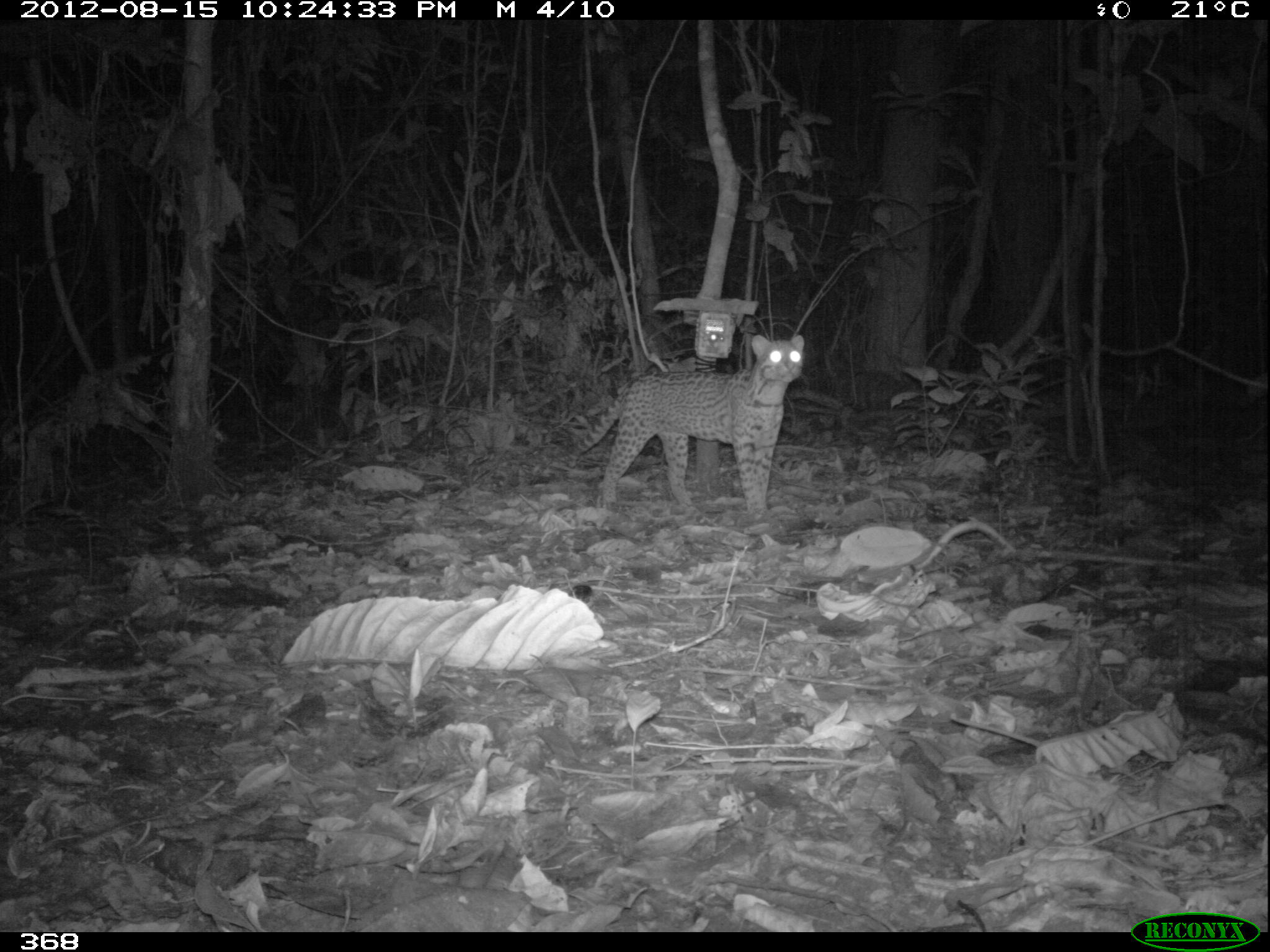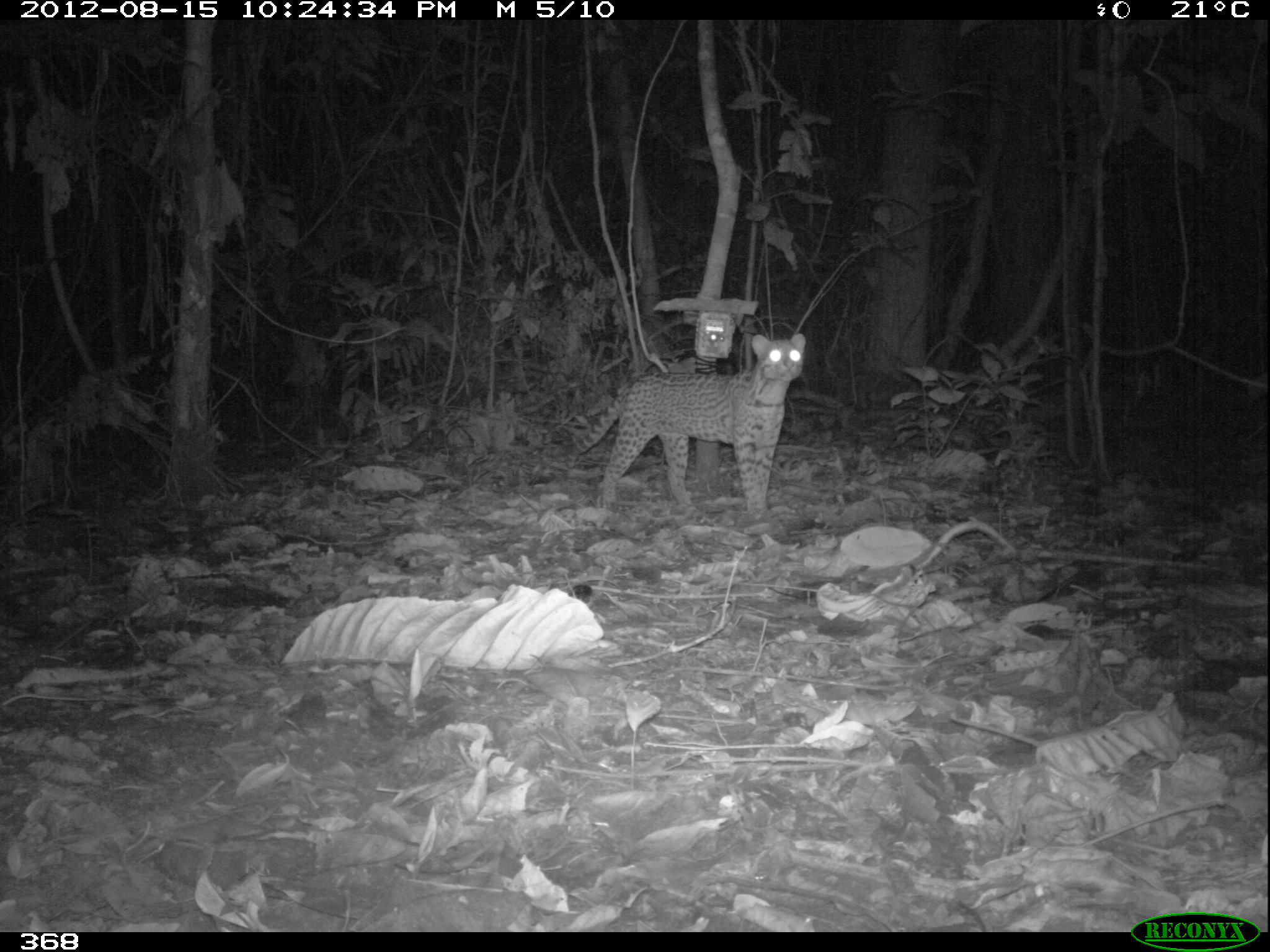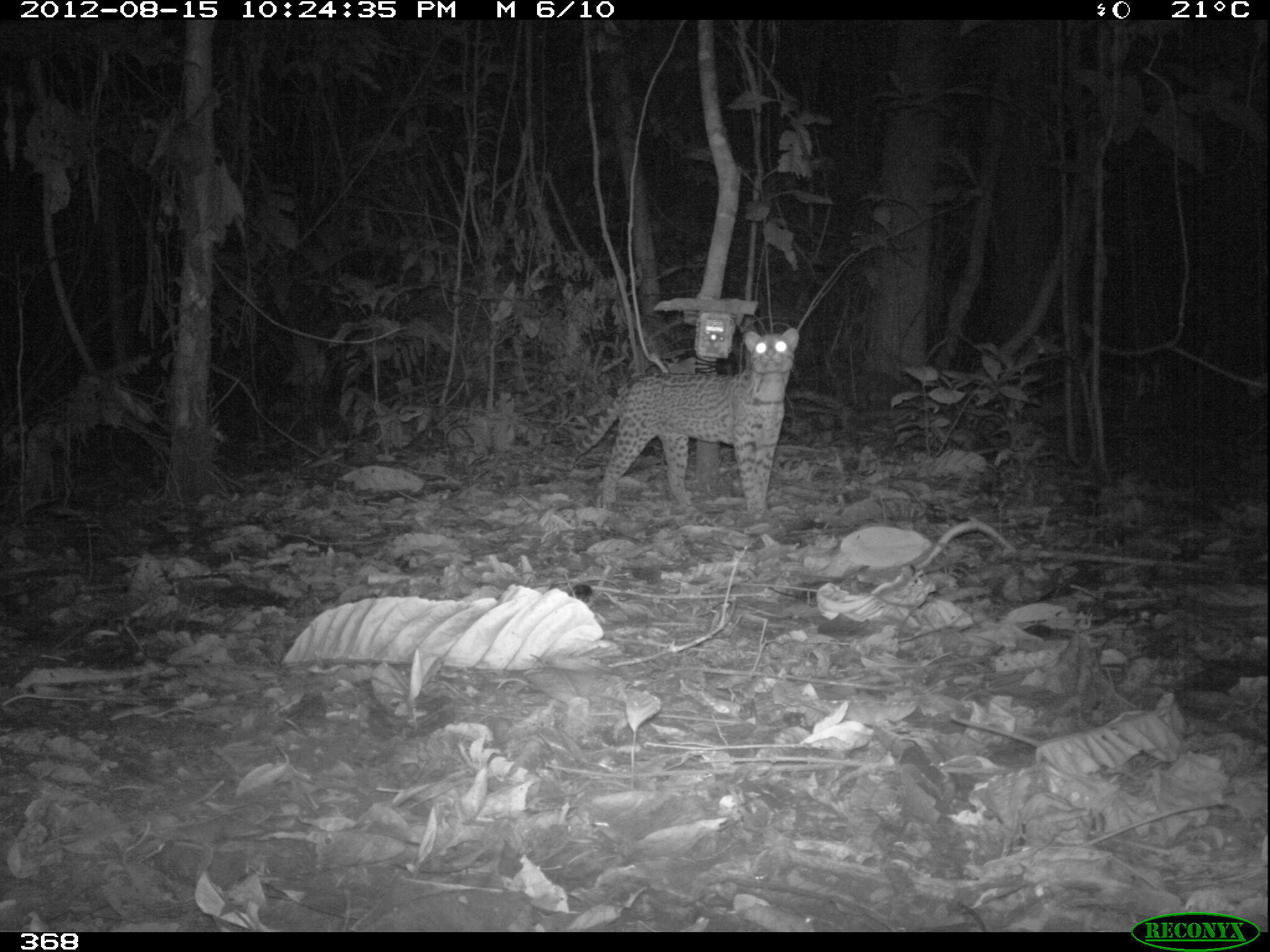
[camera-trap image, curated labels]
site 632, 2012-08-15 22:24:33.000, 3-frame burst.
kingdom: Animalia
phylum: Chordata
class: Mammalia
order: Carnivora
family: Felidae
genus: Leopardus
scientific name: Leopardus pardalis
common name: ocelot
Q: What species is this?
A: Leopardus pardalis (ocelot).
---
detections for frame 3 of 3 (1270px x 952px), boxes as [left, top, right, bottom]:
leopardus pardalis: [561, 327, 800, 518]